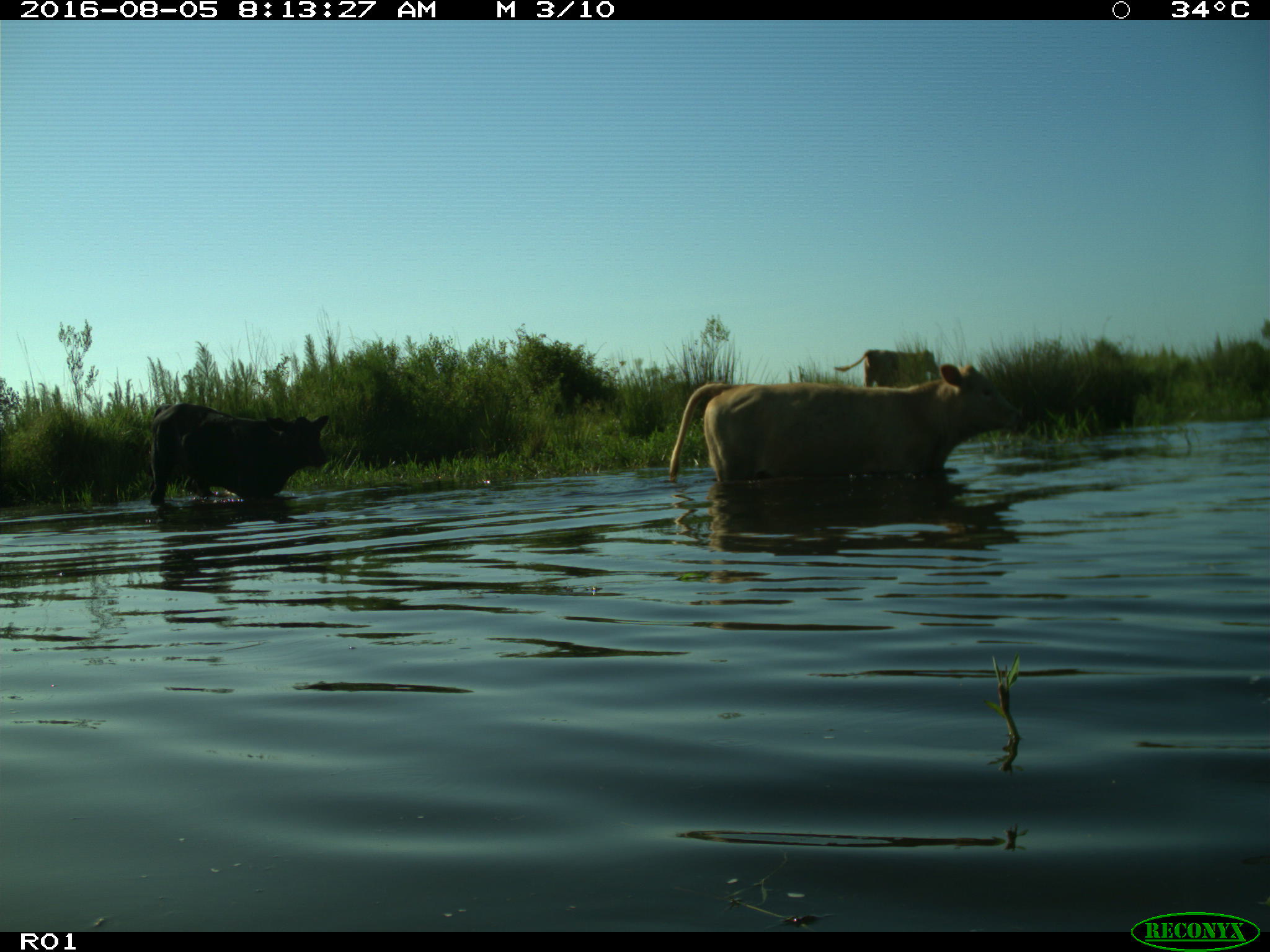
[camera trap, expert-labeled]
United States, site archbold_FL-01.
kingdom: Animalia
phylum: Chordata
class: Mammalia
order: Artiodactyla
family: Bovidae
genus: Bos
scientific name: Bos taurus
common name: domestic cow